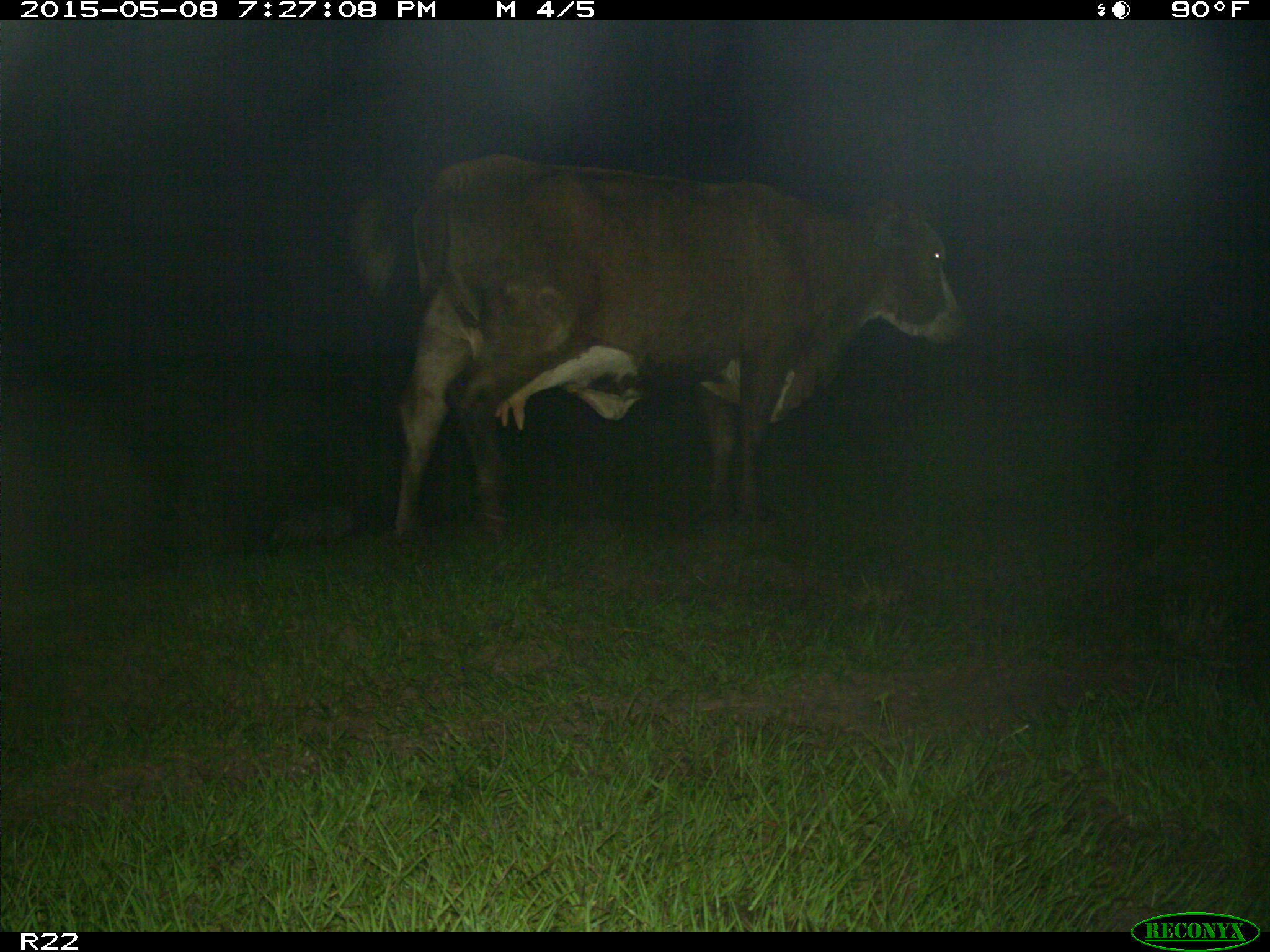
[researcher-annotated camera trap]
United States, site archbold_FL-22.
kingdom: Animalia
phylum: Chordata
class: Mammalia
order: Artiodactyla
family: Bovidae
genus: Bos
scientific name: Bos taurus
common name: domestic cow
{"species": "Bos taurus (domestic cow)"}